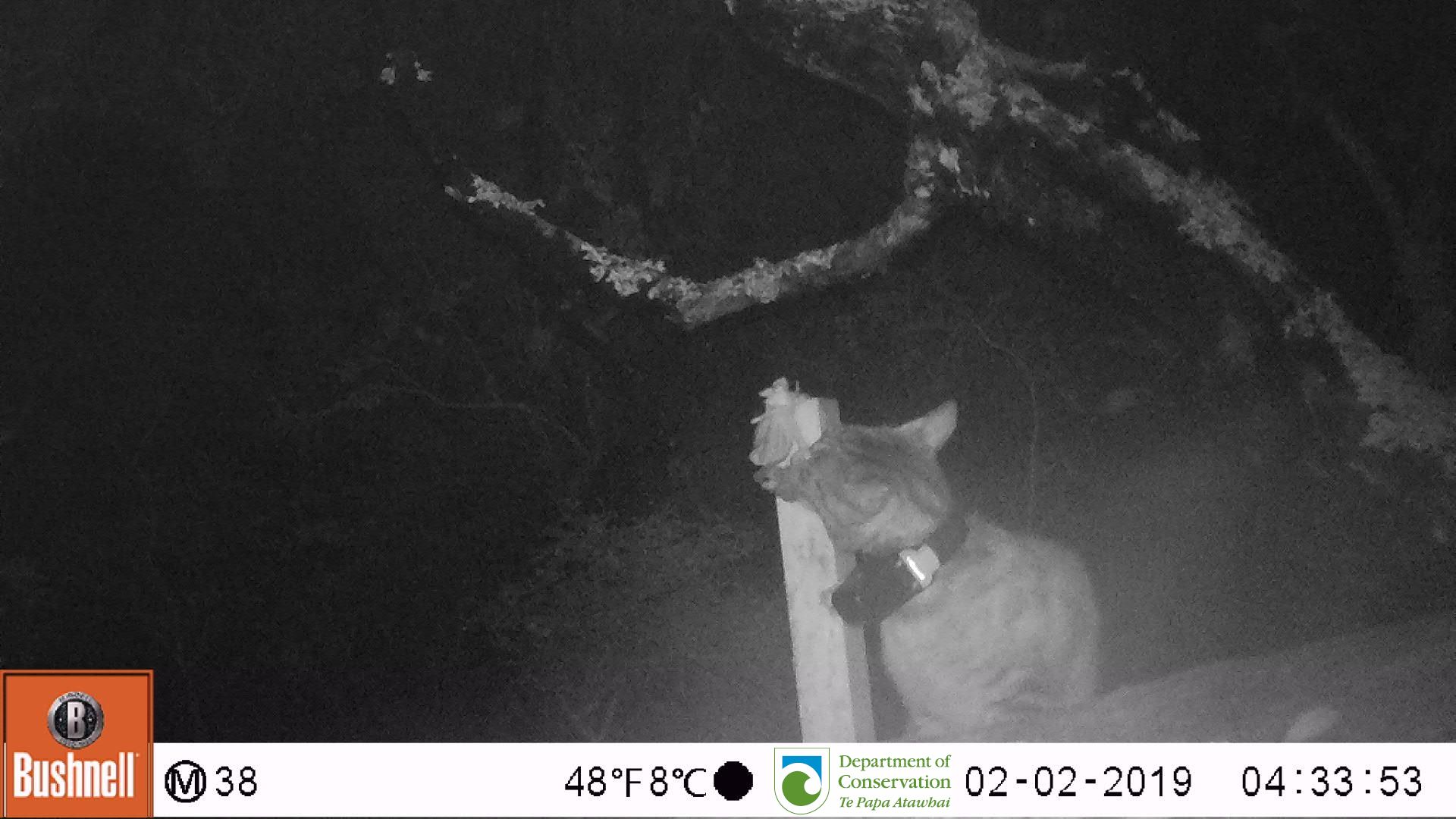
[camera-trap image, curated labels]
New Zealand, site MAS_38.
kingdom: Animalia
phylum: Chordata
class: Mammalia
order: Carnivora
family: Felidae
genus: Felis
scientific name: Felis catus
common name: domestic cat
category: cat